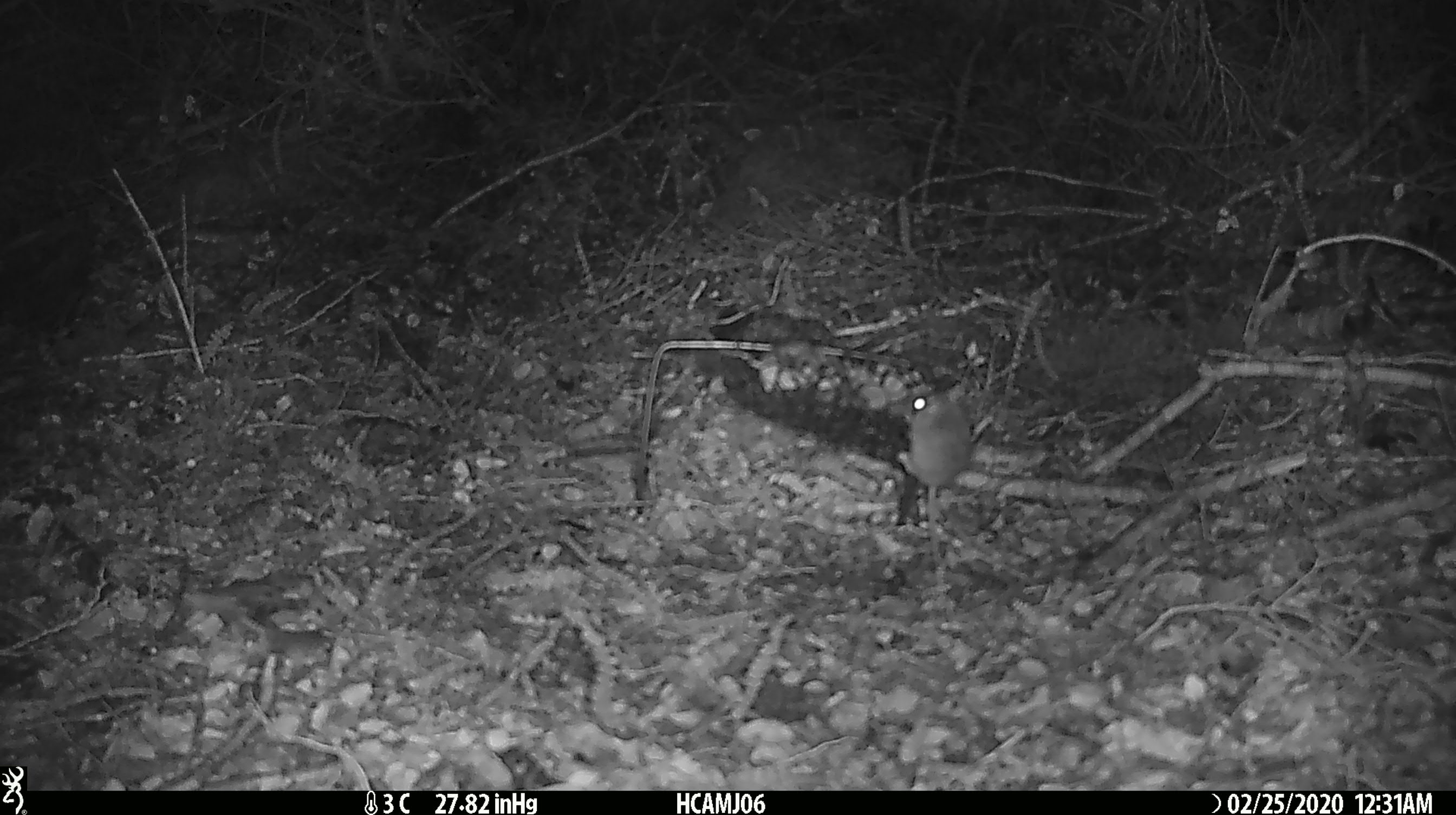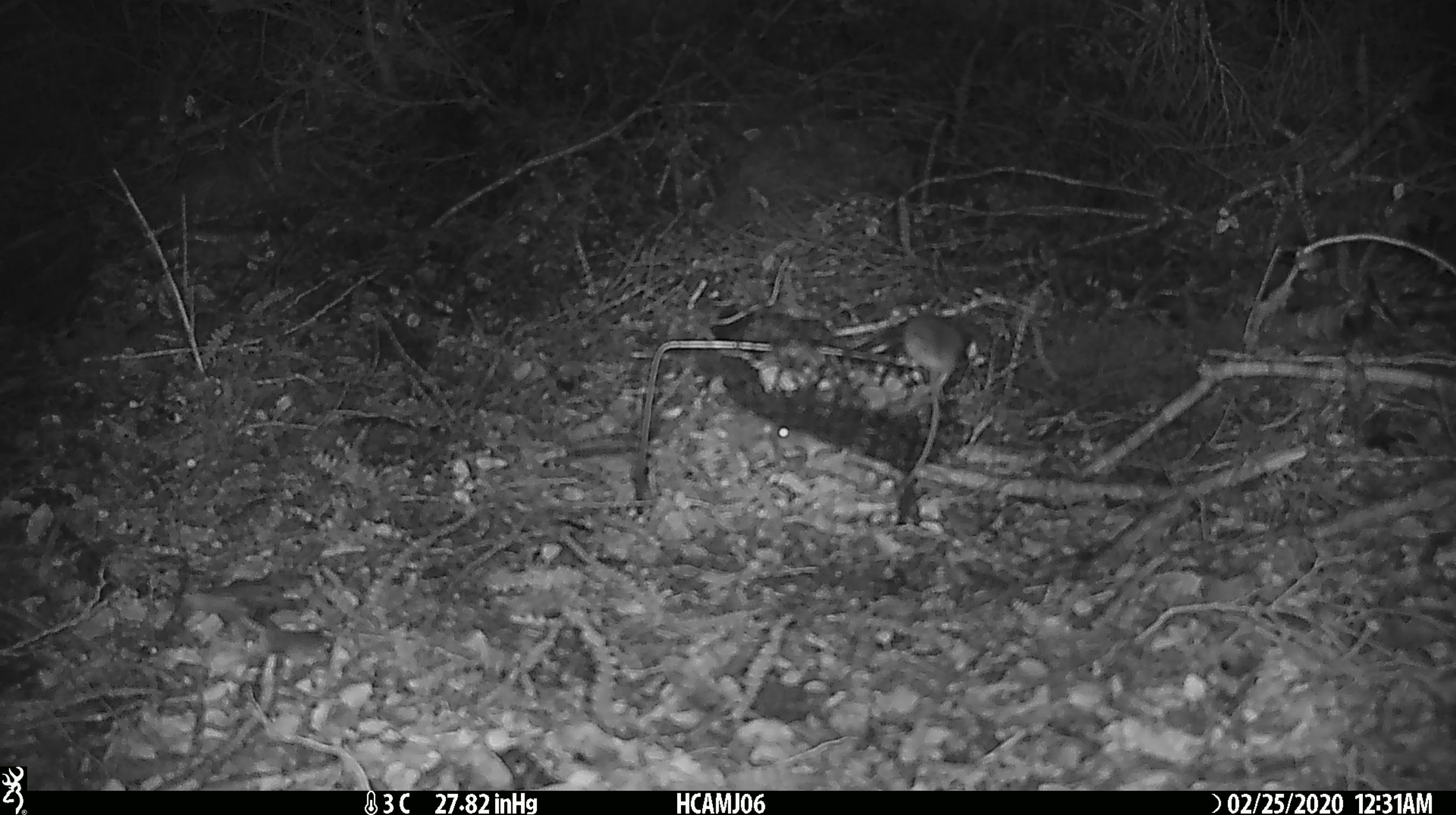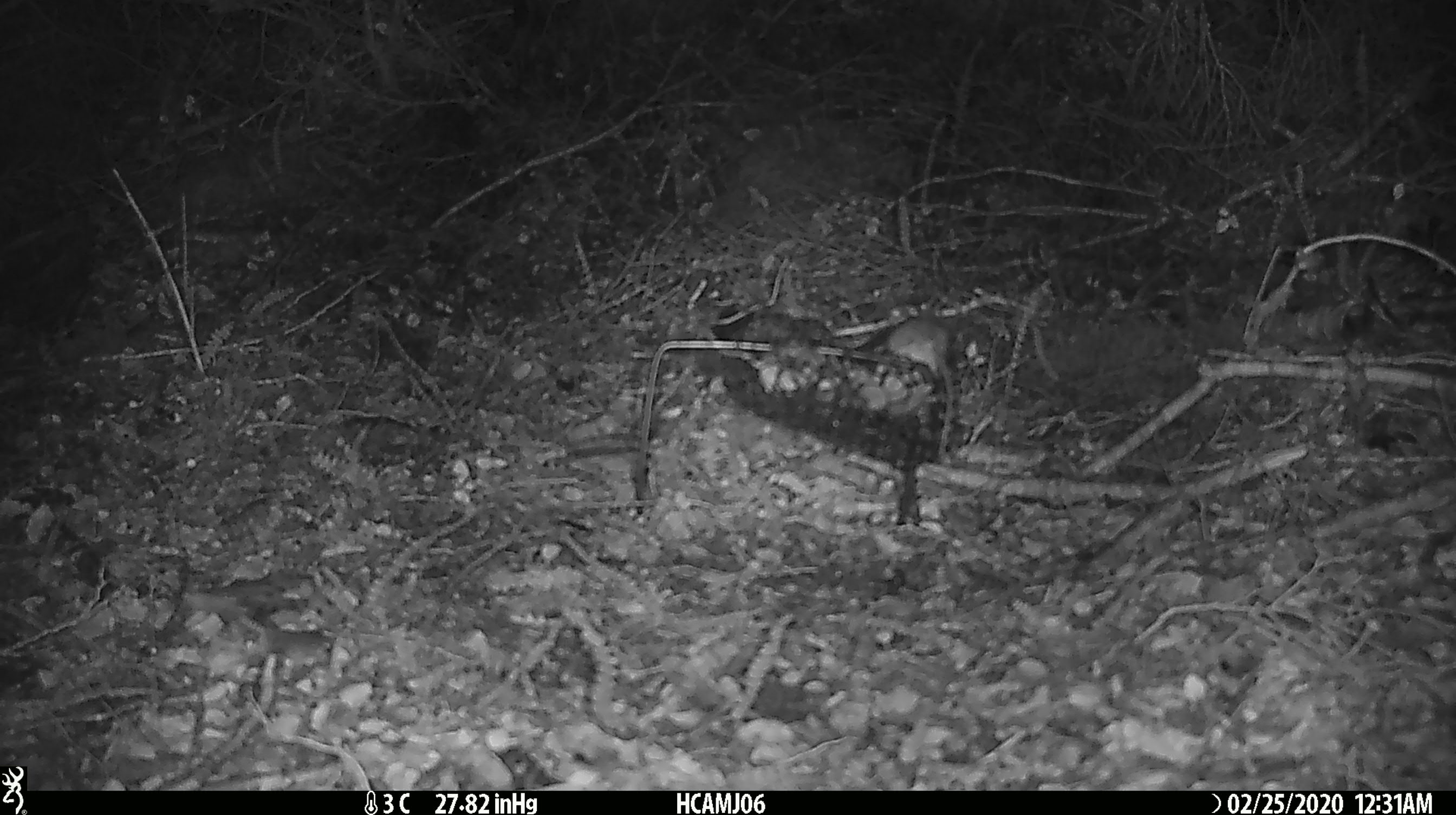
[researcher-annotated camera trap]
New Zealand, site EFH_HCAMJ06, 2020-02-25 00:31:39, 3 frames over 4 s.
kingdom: Animalia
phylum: Chordata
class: Mammalia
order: Rodentia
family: Muridae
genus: Mus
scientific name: Mus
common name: mouse